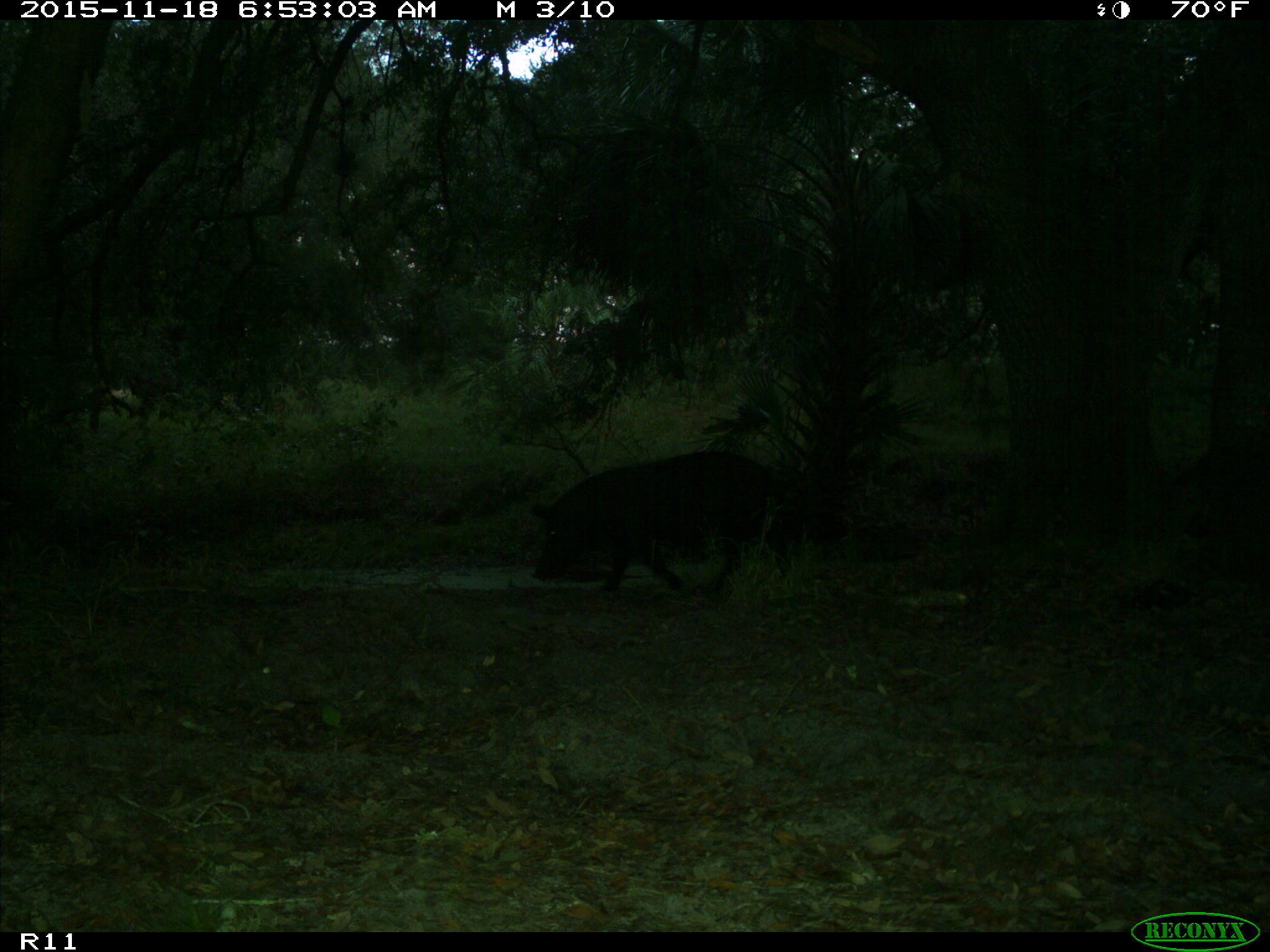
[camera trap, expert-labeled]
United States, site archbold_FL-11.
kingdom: Animalia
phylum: Chordata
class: Mammalia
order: Artiodactyla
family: Suidae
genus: Sus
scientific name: Sus scrofa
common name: wild boar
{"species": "Sus scrofa (wild boar)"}